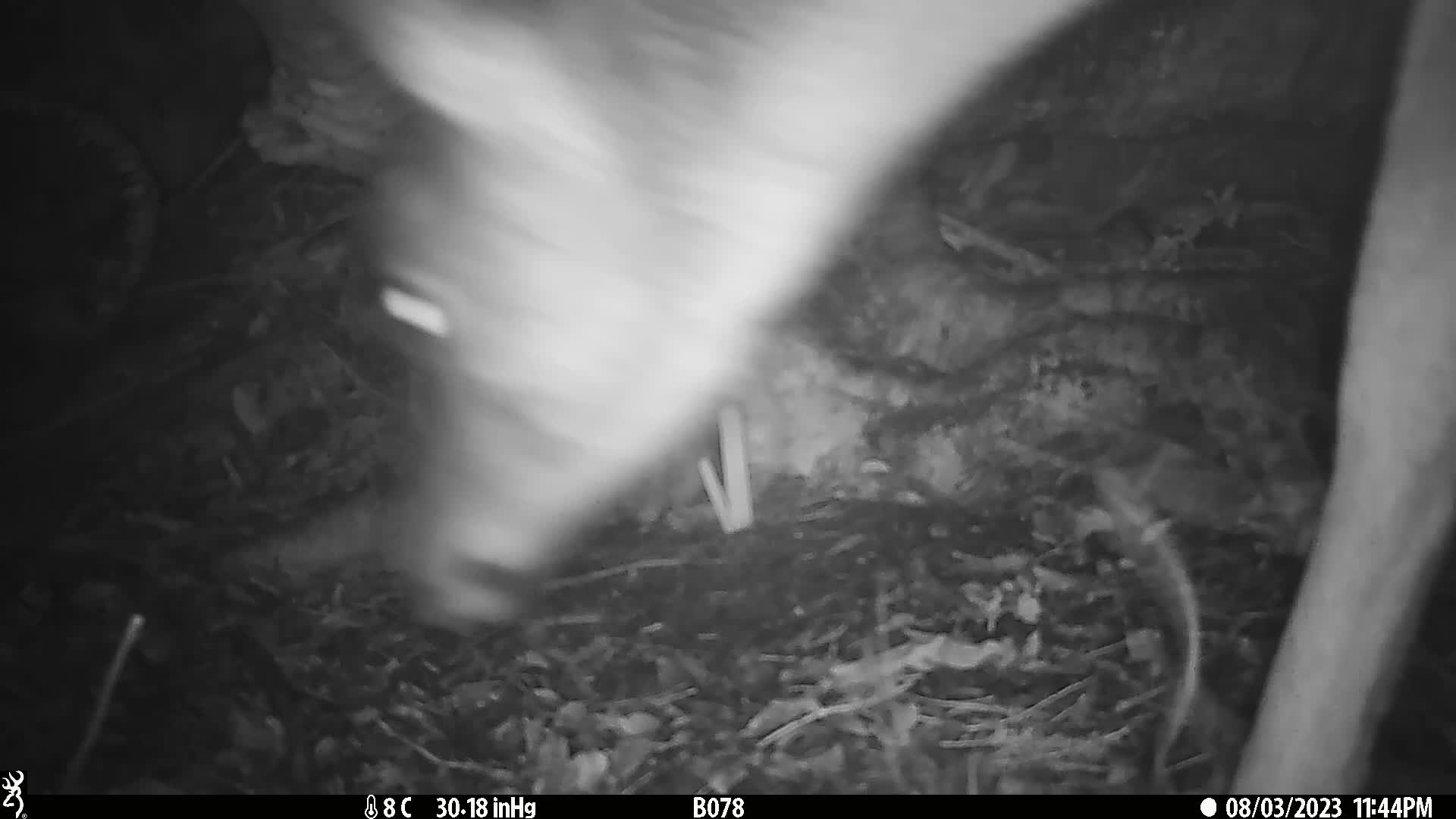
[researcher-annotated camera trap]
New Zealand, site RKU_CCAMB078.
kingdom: Animalia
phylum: Chordata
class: Mammalia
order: Artiodactyla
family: Cervidae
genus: Odocoileus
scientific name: Odocoileus virginianus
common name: white-tailed deer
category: white tailed deer